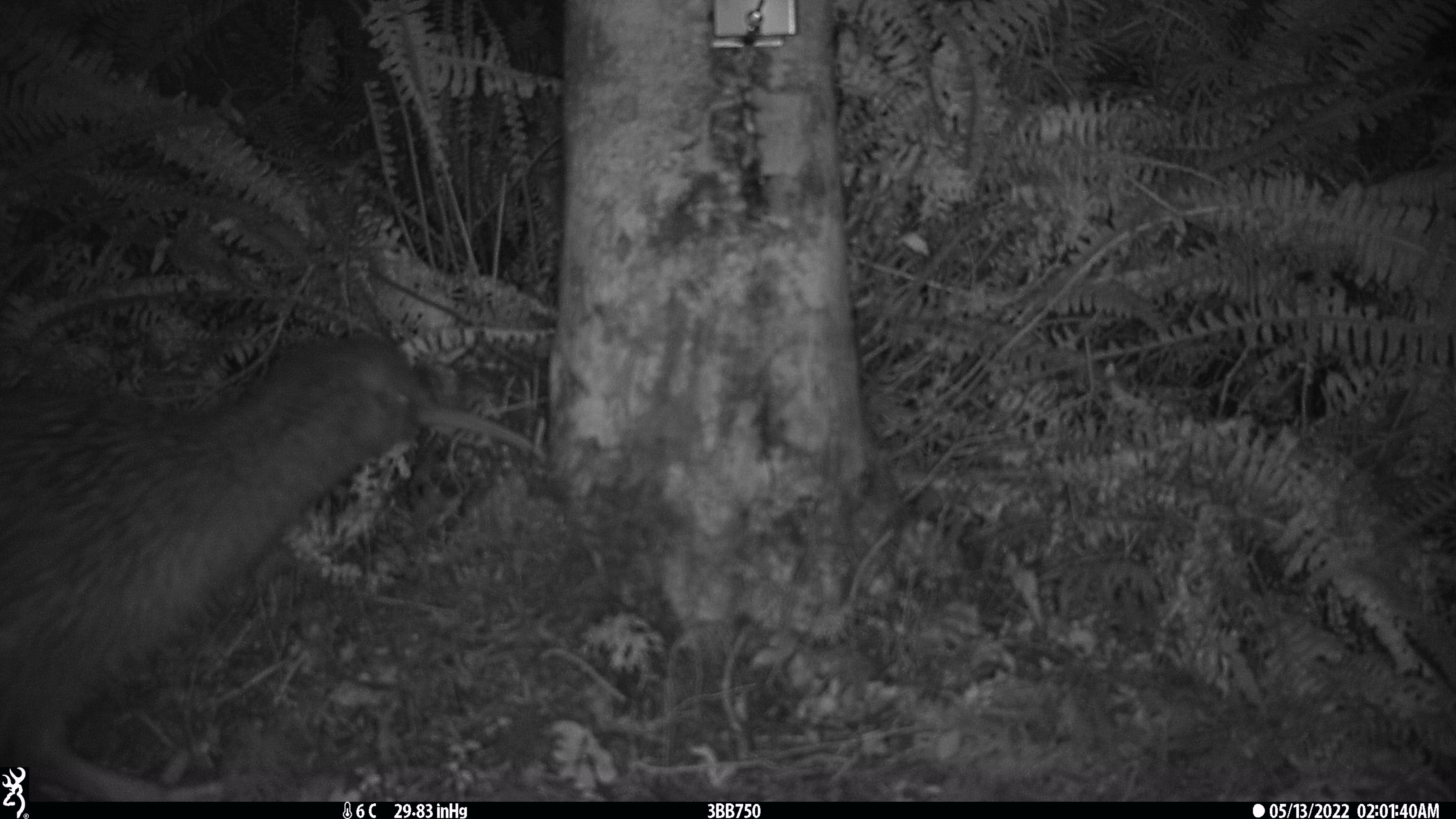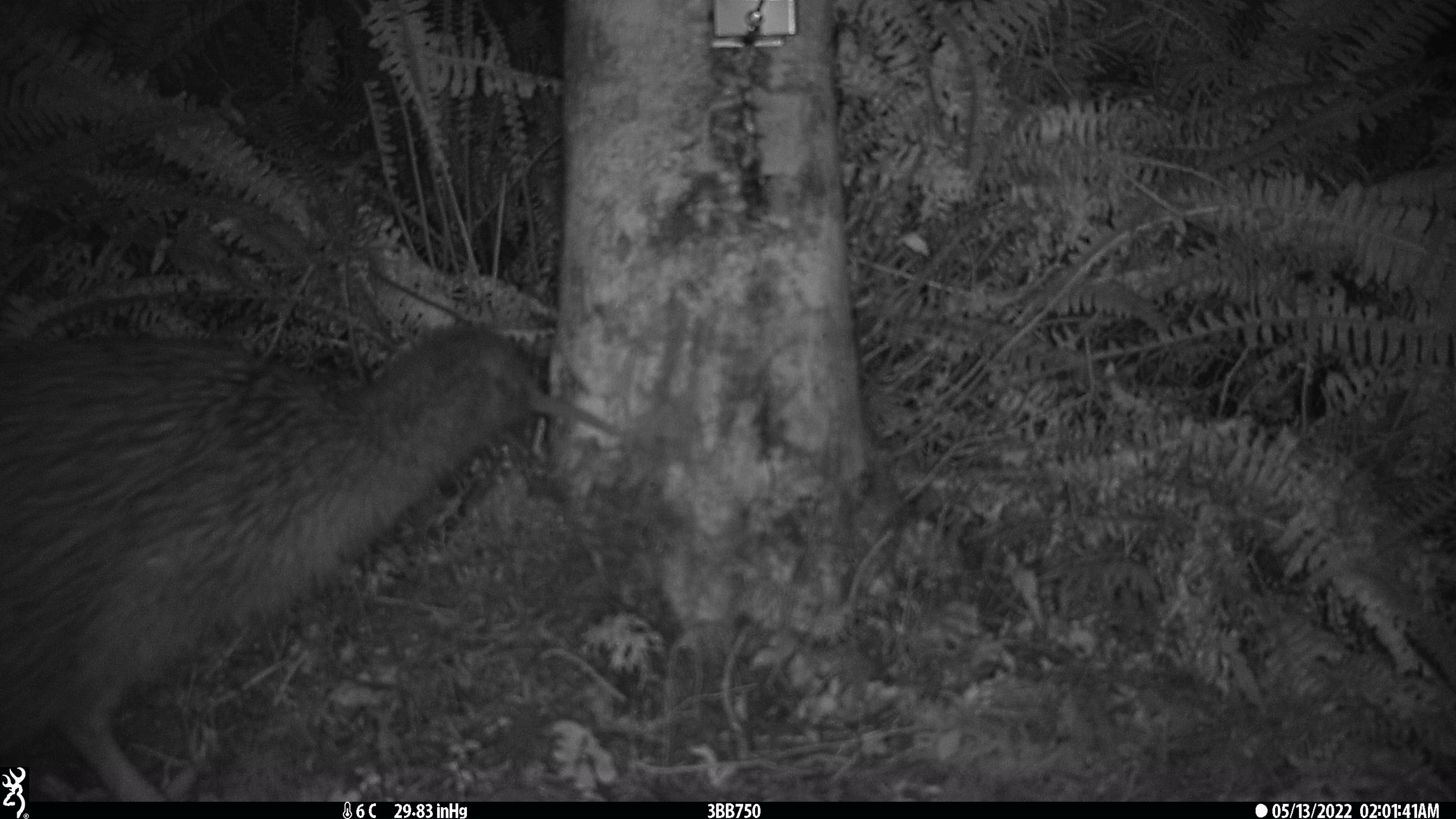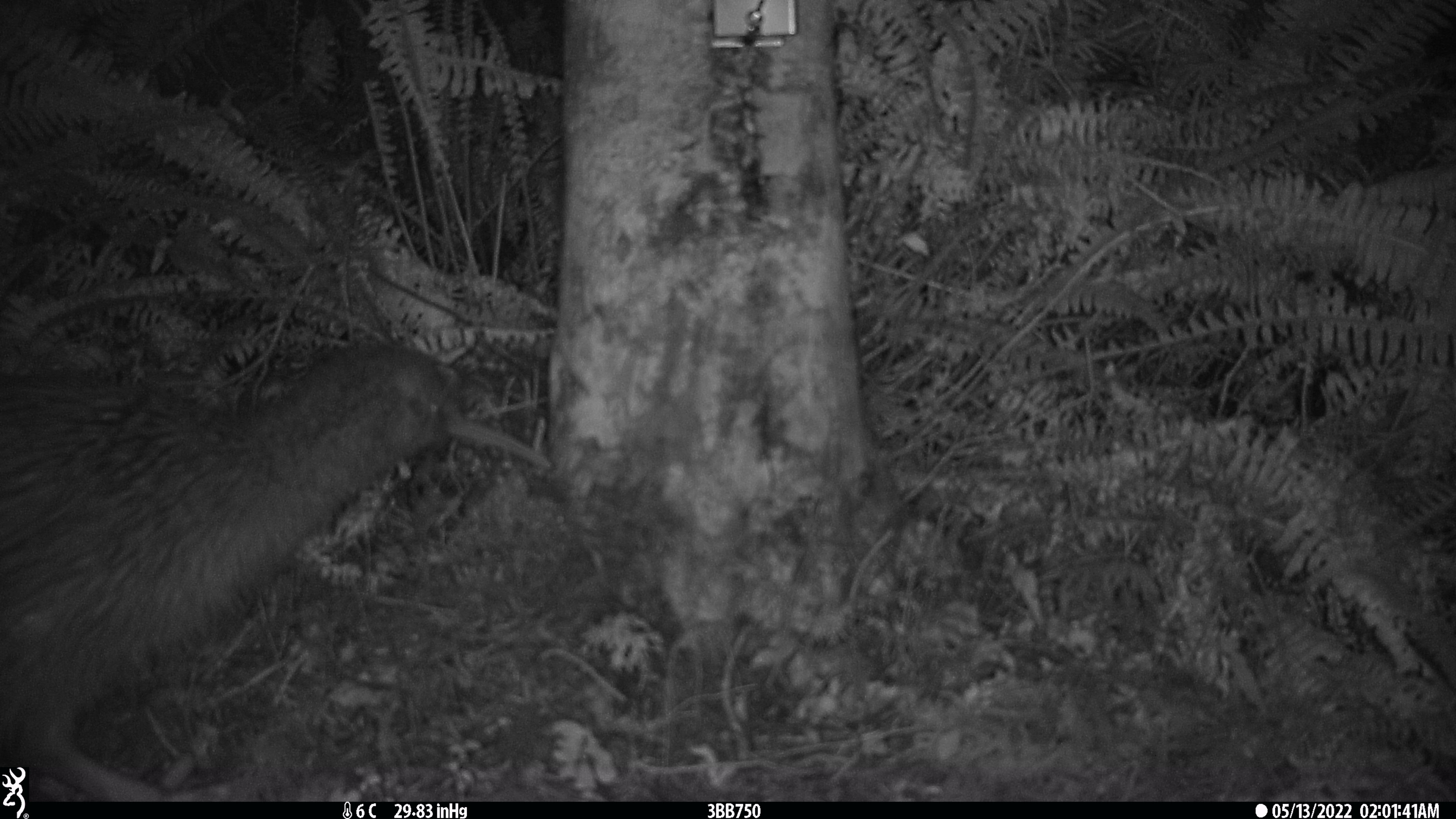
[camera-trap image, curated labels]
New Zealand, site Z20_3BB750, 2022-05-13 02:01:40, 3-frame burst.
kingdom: Animalia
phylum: Chordata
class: Aves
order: Apterygiformes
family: Apterygidae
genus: Apteryx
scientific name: Apteryx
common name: kiwi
Kiwi (Apteryx).